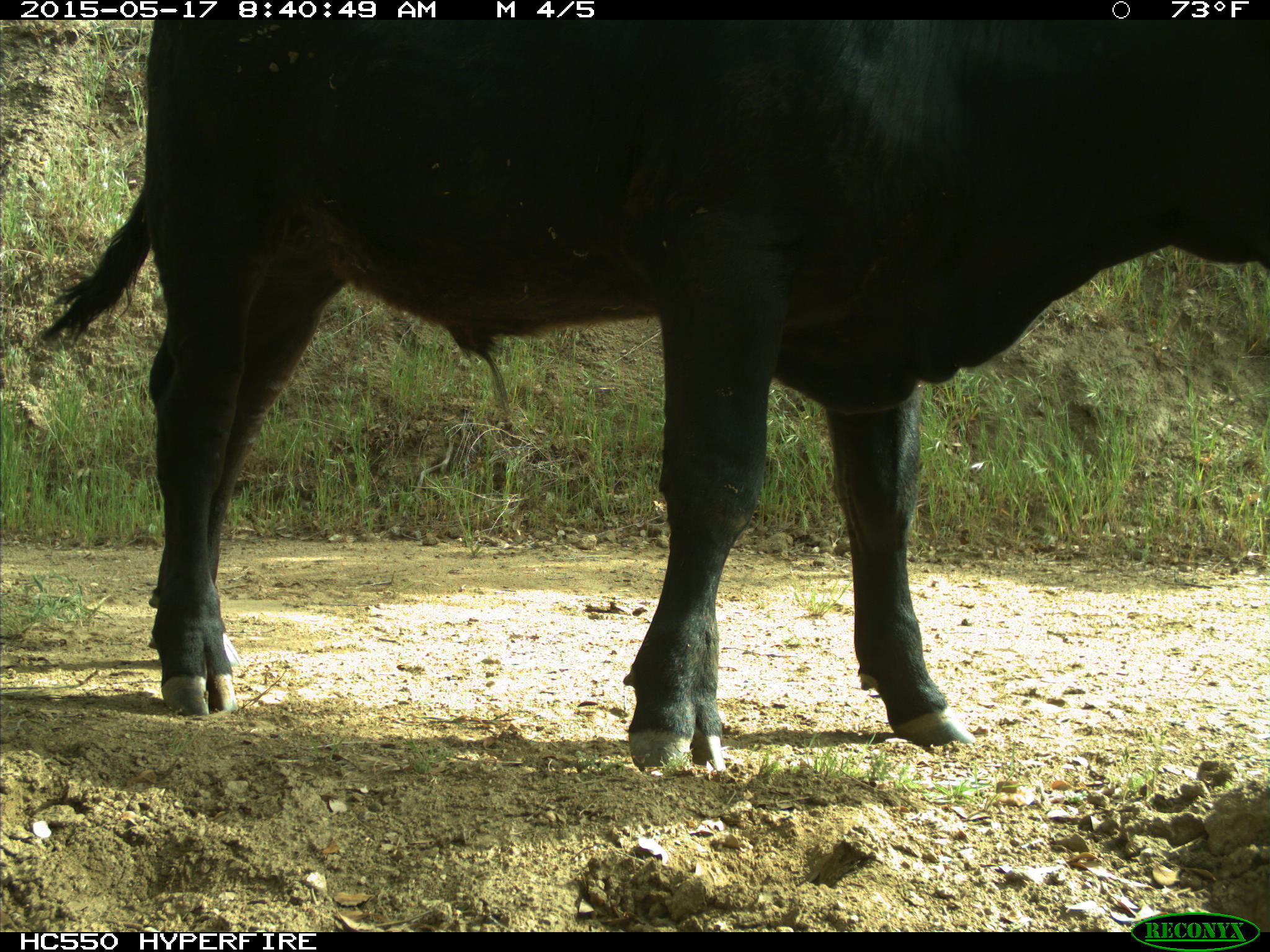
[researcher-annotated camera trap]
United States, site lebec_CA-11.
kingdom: Animalia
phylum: Chordata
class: Mammalia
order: Artiodactyla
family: Bovidae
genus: Bos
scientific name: Bos taurus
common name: domestic cow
Bos taurus (domestic cow).